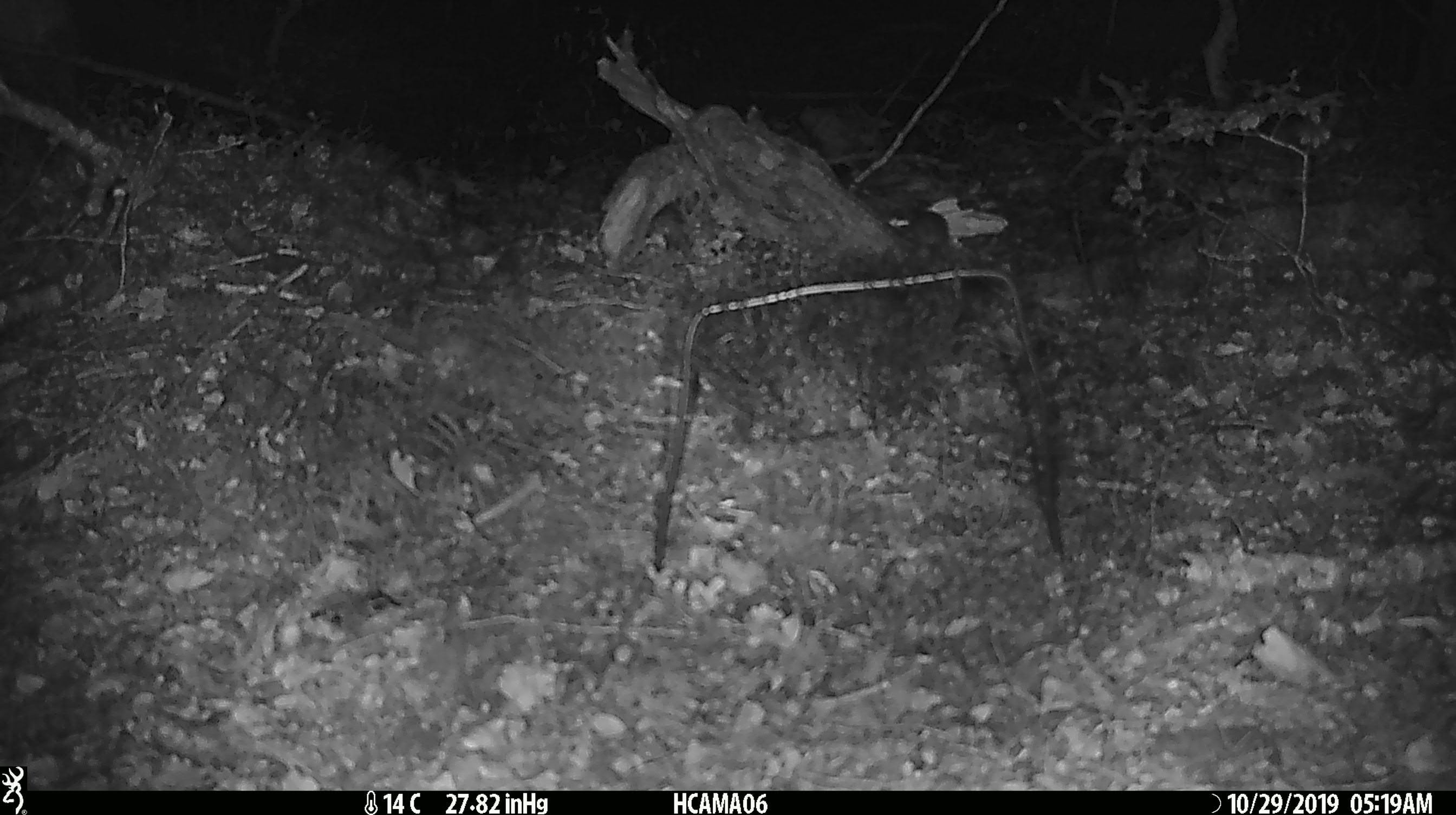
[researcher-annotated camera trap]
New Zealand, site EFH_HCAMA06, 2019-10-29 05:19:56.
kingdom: Animalia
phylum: Chordata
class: Mammalia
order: Rodentia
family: Muridae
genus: Mus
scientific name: Mus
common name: mouse